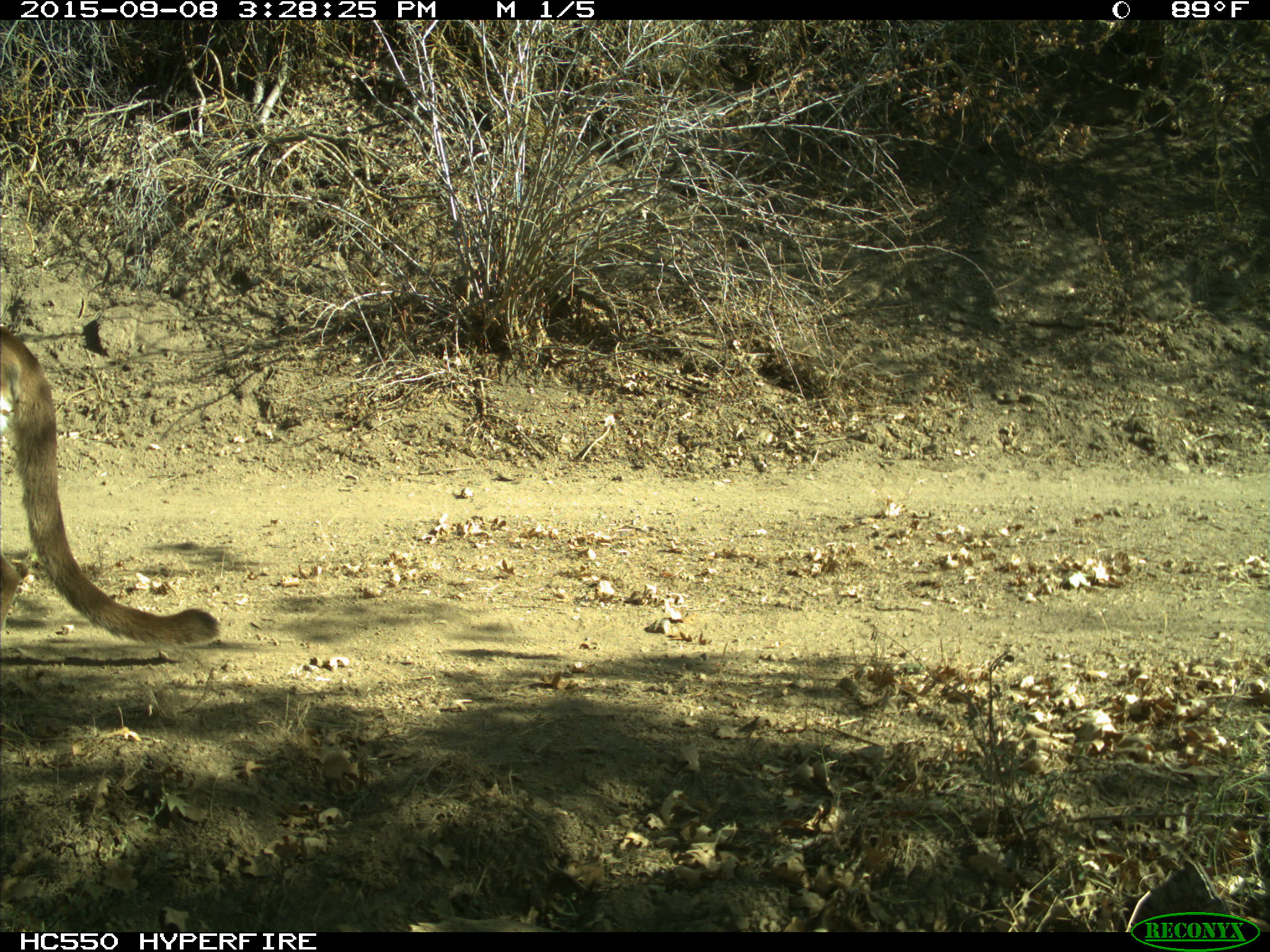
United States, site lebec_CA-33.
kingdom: Animalia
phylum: Chordata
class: Mammalia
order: Carnivora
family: Felidae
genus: Puma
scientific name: Puma concolor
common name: mountain lion